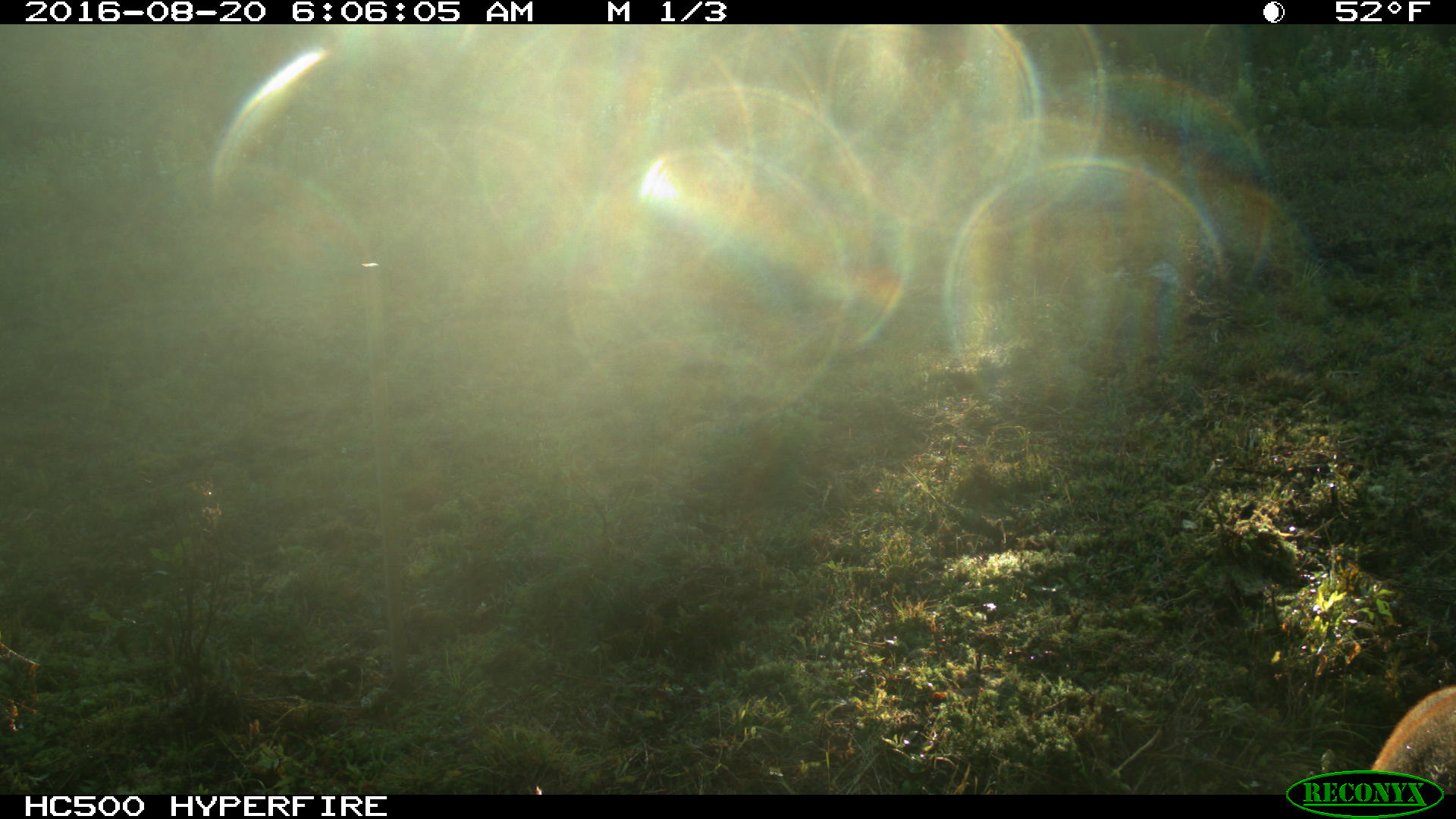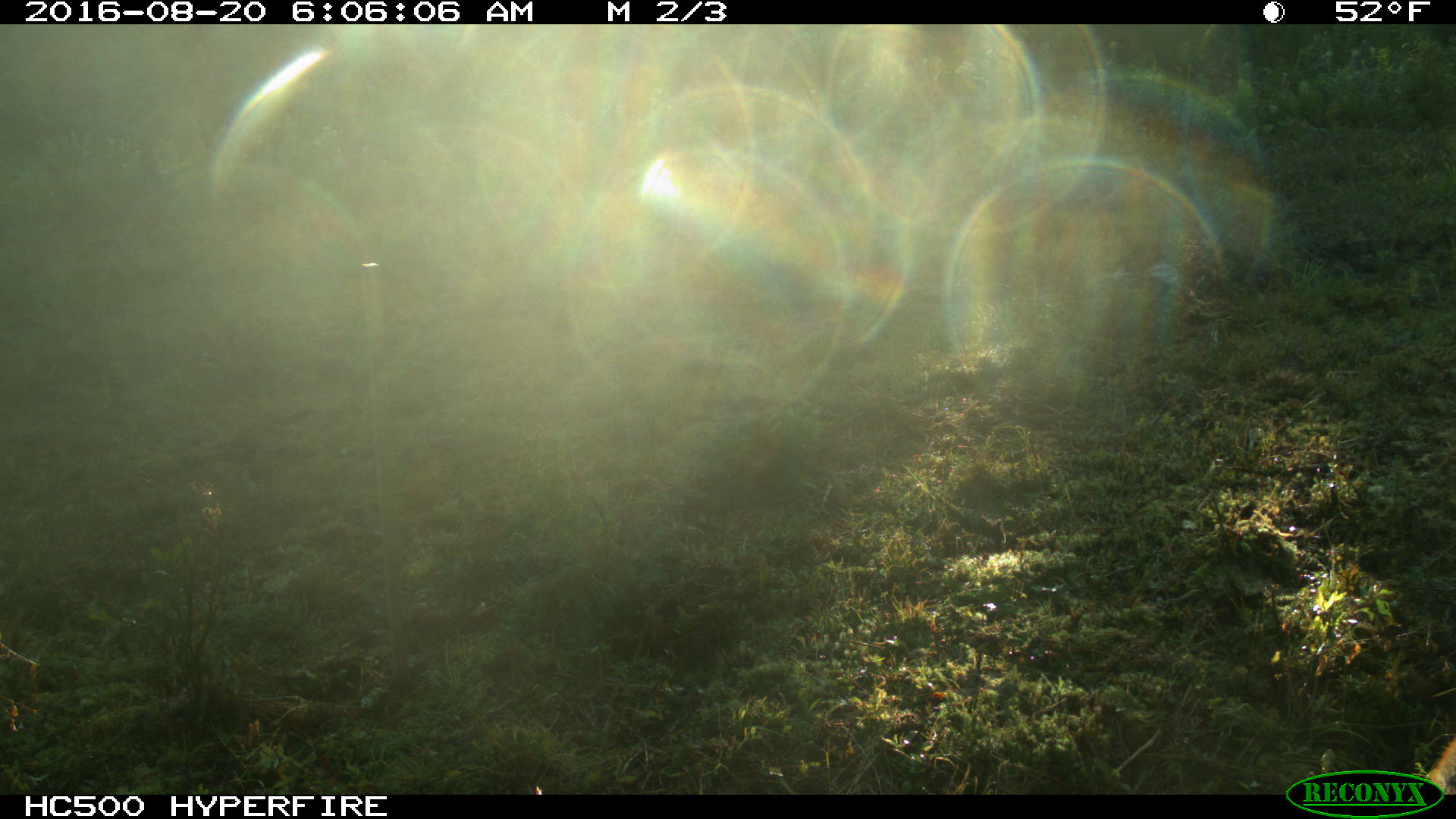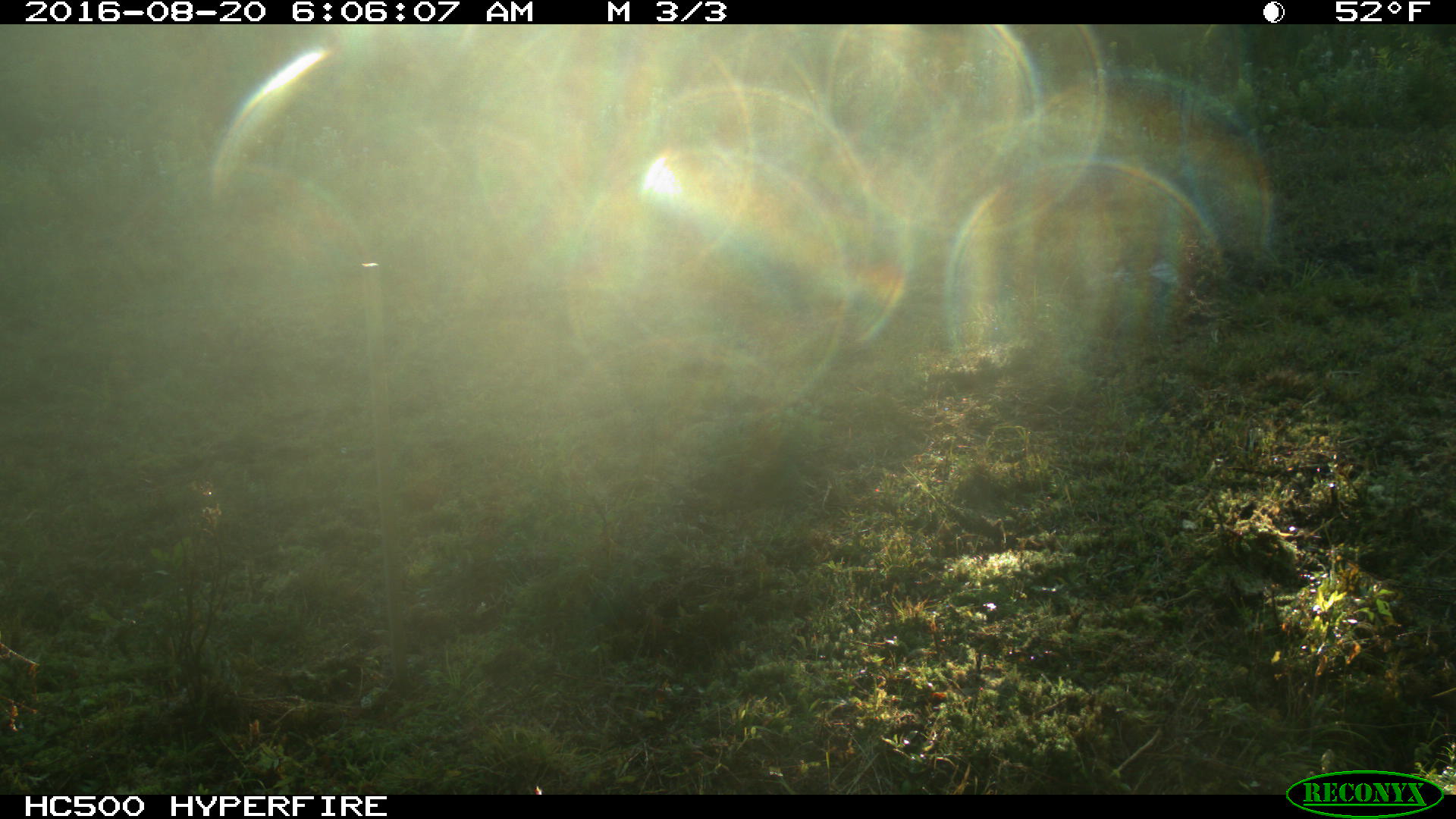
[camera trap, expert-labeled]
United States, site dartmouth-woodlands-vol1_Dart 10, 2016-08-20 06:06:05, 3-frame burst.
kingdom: Animalia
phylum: Chordata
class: Mammalia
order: Artiodactyla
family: Cervidae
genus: Odocoileus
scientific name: Odocoileus virginianus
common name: white-tailed deer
White-tailed deer (Odocoileus virginianus).